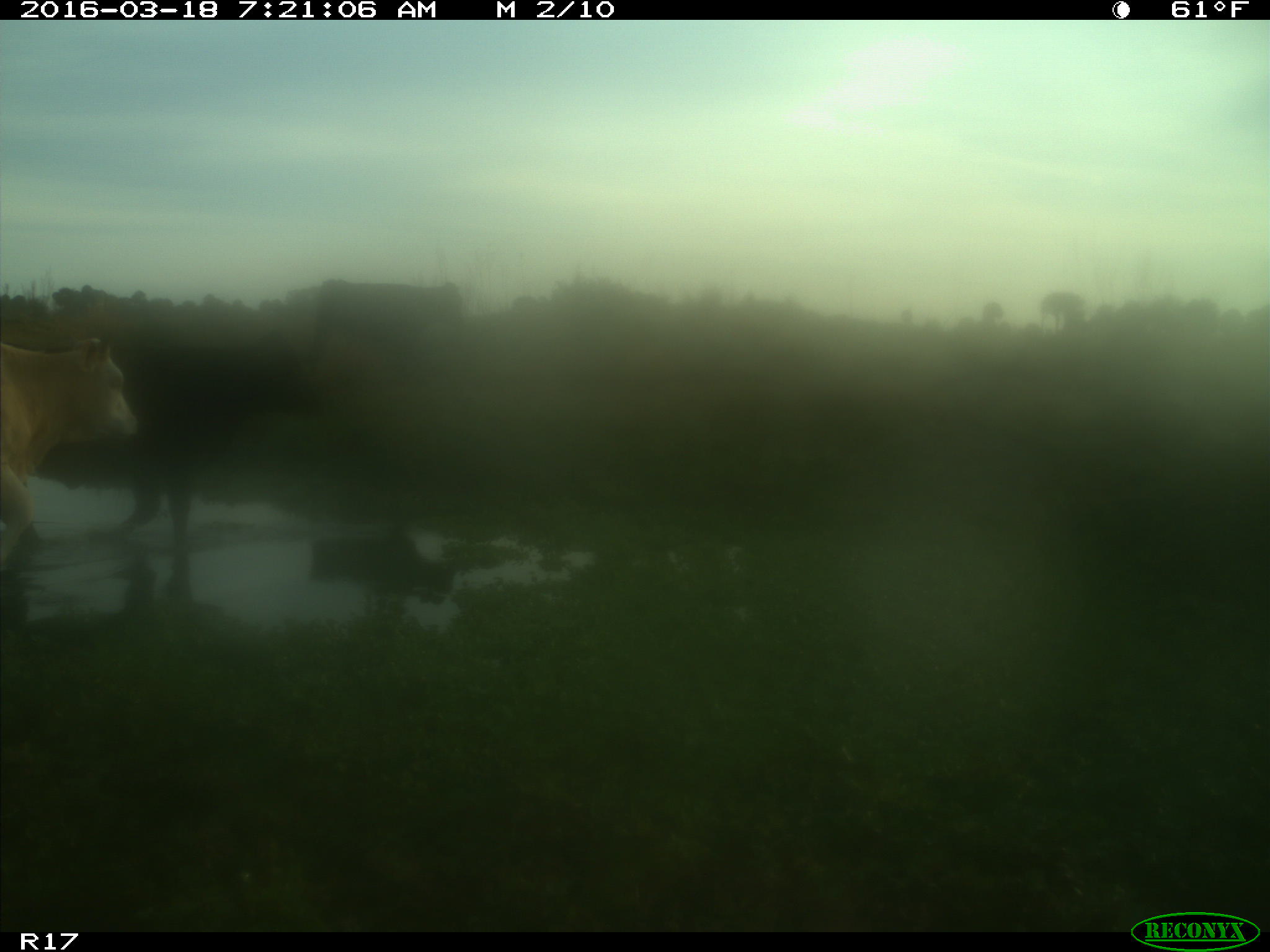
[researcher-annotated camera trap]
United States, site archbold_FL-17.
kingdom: Animalia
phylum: Chordata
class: Mammalia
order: Artiodactyla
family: Bovidae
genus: Bos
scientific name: Bos taurus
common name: domestic cow